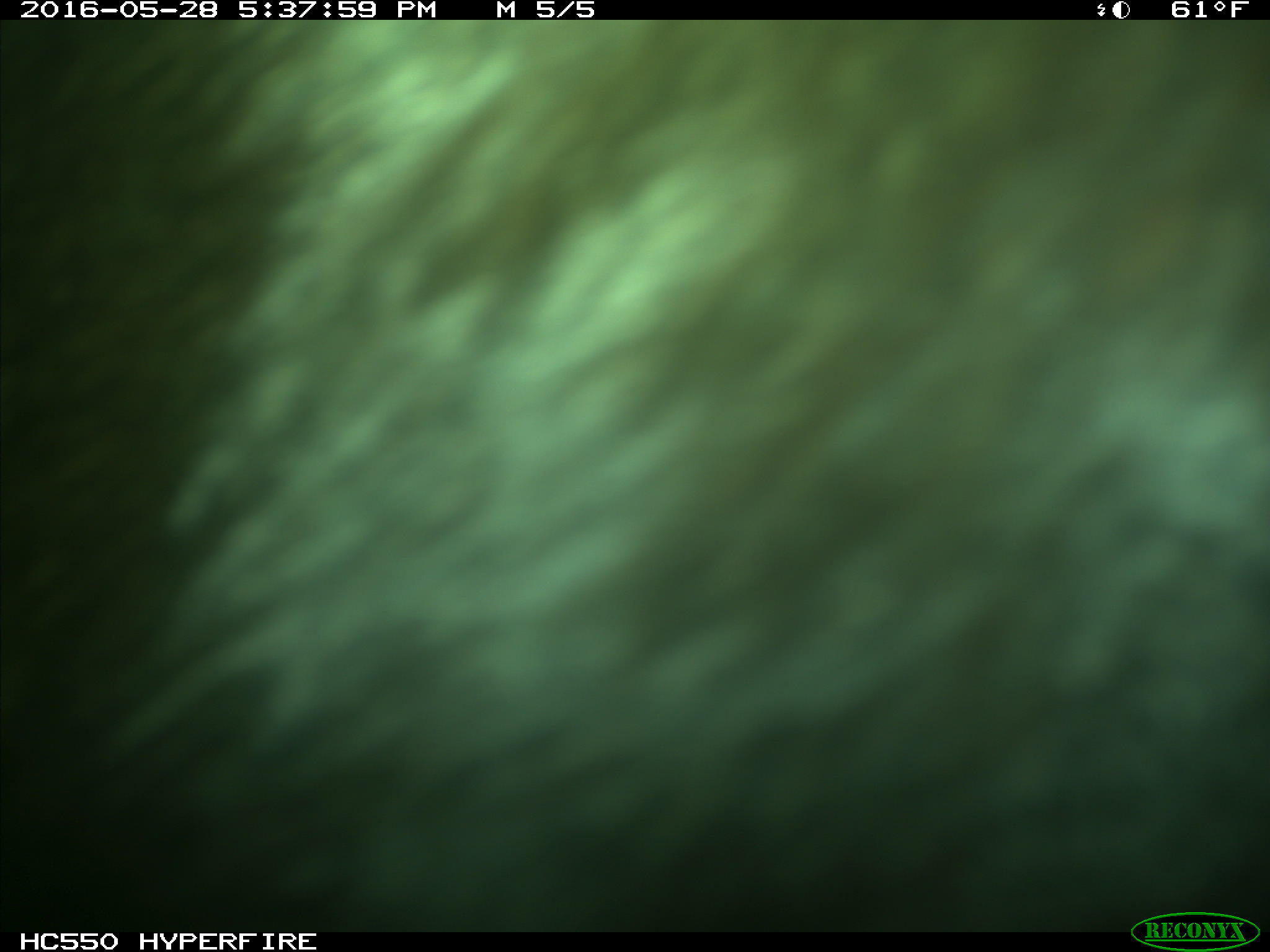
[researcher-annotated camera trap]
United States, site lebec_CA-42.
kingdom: Animalia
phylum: Chordata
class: Mammalia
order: Artiodactyla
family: Bovidae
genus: Bos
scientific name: Bos taurus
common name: domestic cow